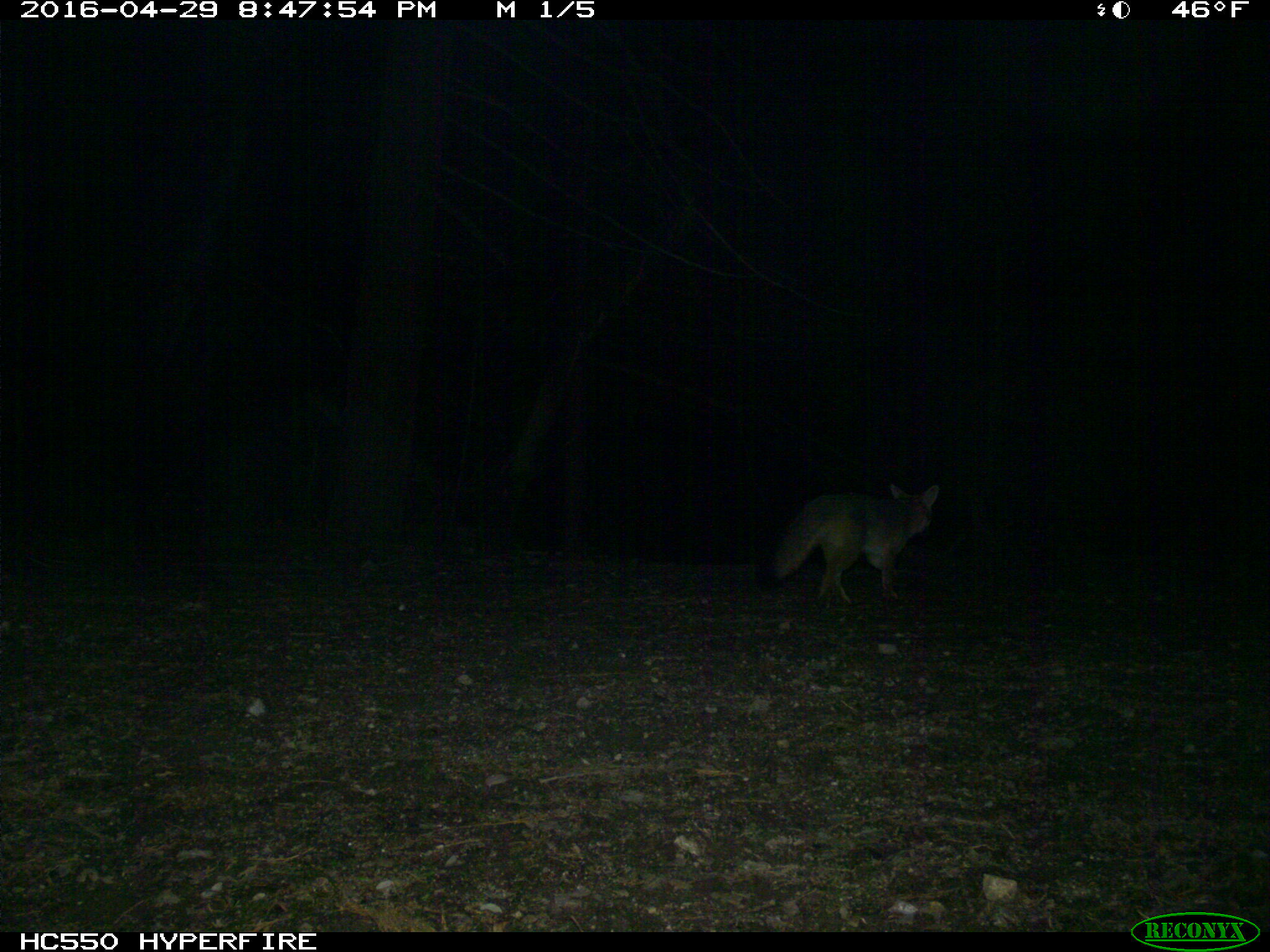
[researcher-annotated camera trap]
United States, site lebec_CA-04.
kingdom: Animalia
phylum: Chordata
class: Mammalia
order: Carnivora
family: Canidae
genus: Urocyon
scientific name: Urocyon cinereoargenteus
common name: gray fox